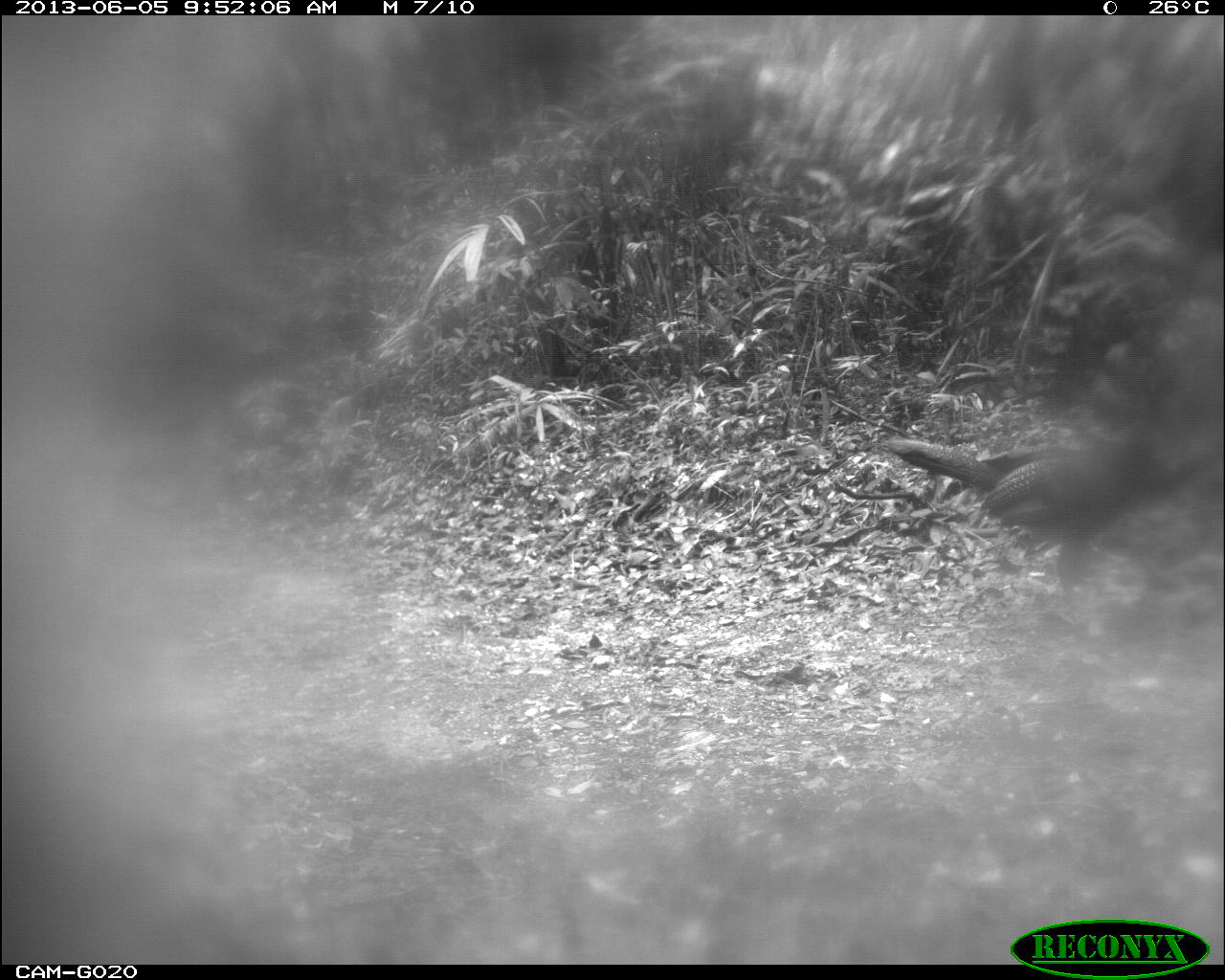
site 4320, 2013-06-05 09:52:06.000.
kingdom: Animalia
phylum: Chordata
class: Aves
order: Galliformes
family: Cracidae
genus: Crax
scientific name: Crax rubra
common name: great curassow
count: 2